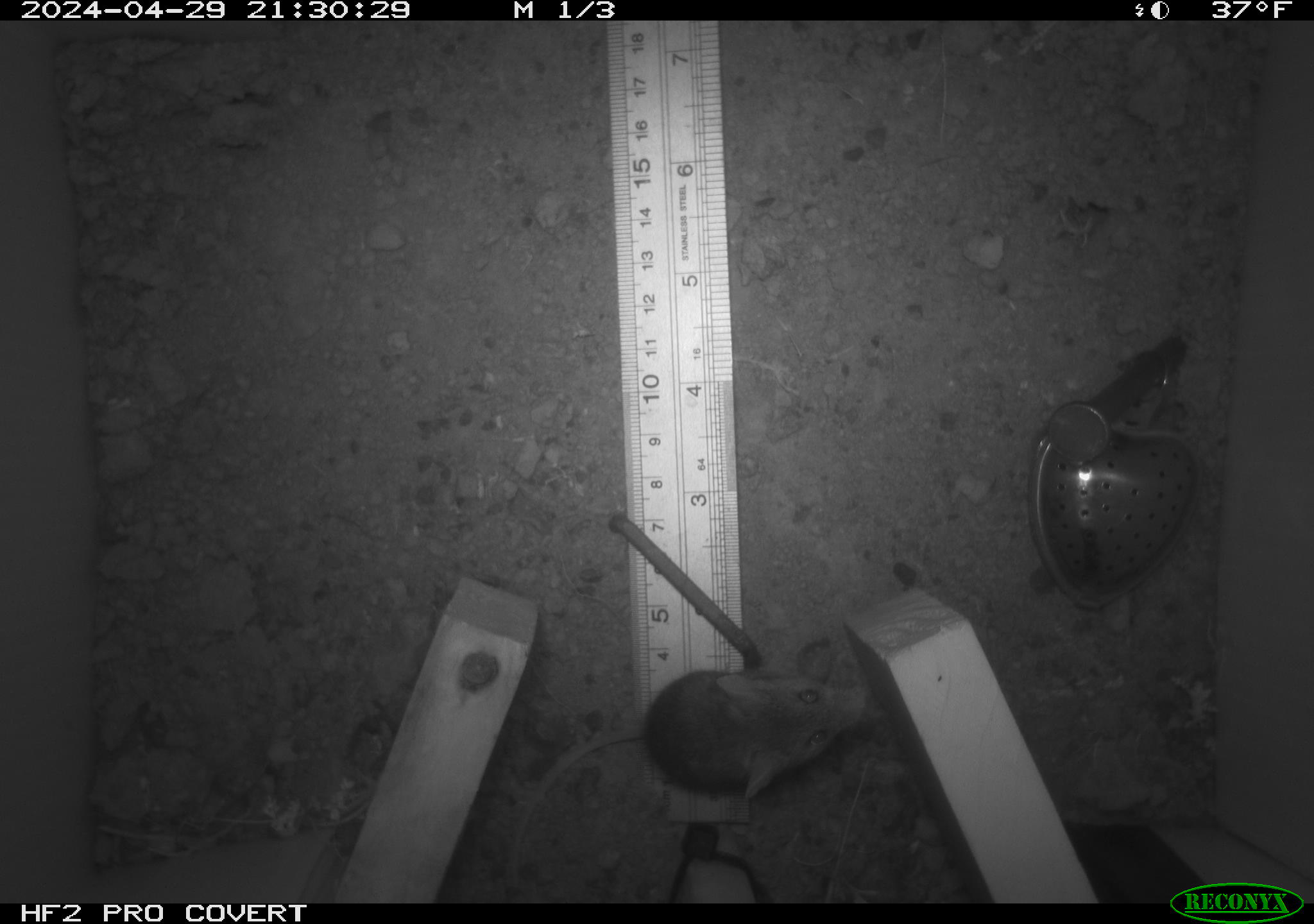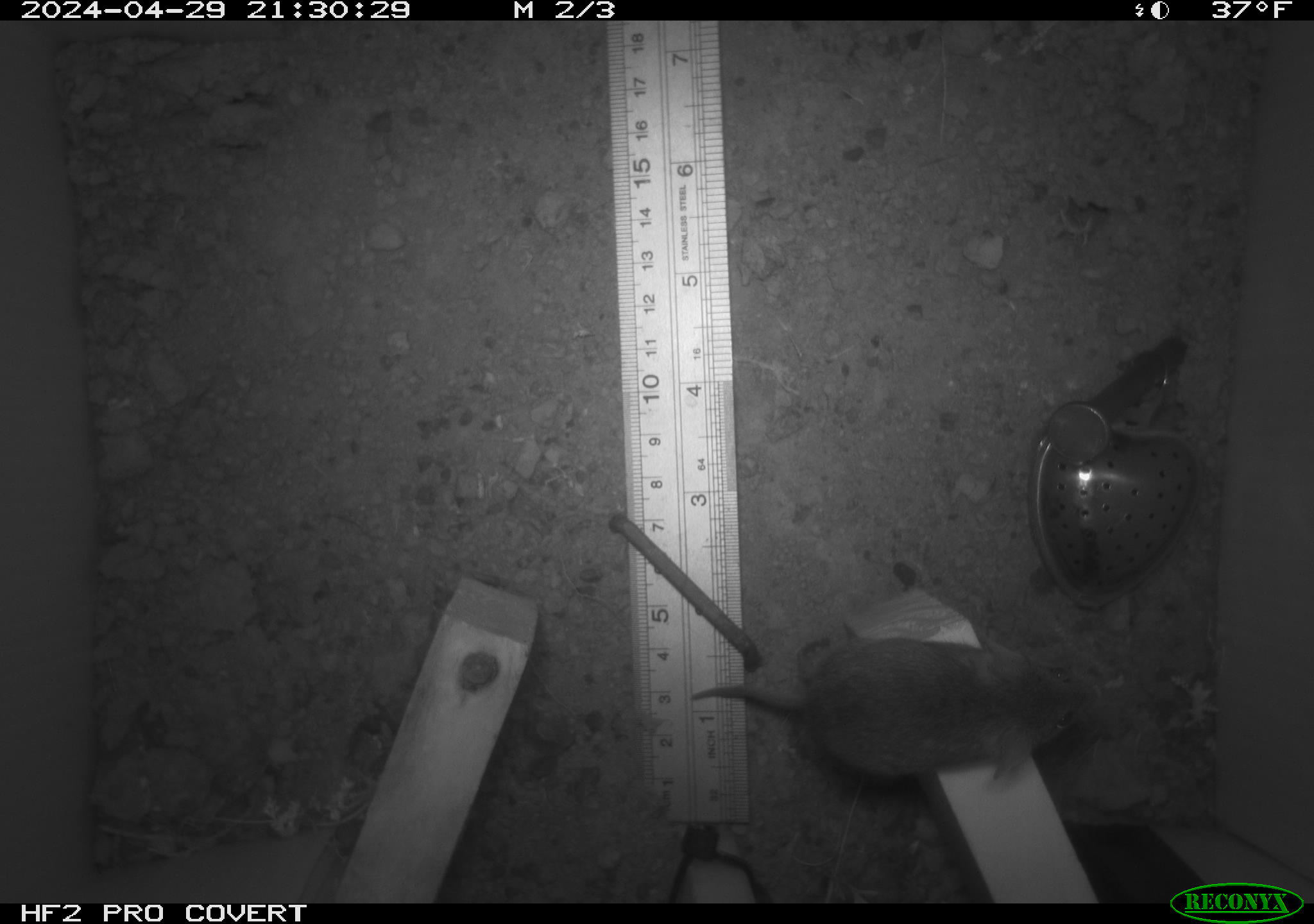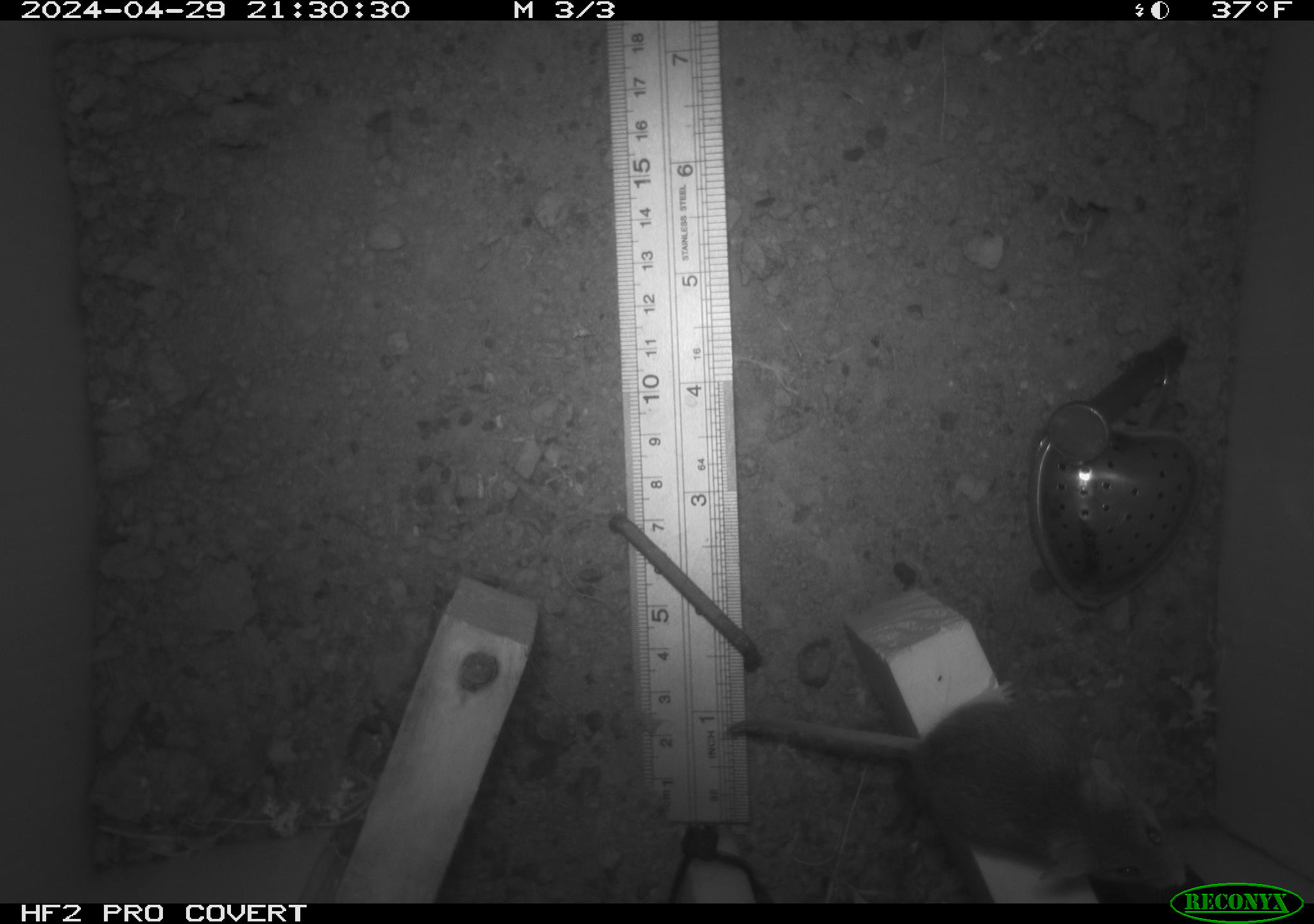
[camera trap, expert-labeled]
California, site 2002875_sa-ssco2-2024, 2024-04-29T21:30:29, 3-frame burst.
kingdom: Animalia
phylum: Chordata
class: Mammalia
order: Rodentia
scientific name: Rodentia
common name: mouse species